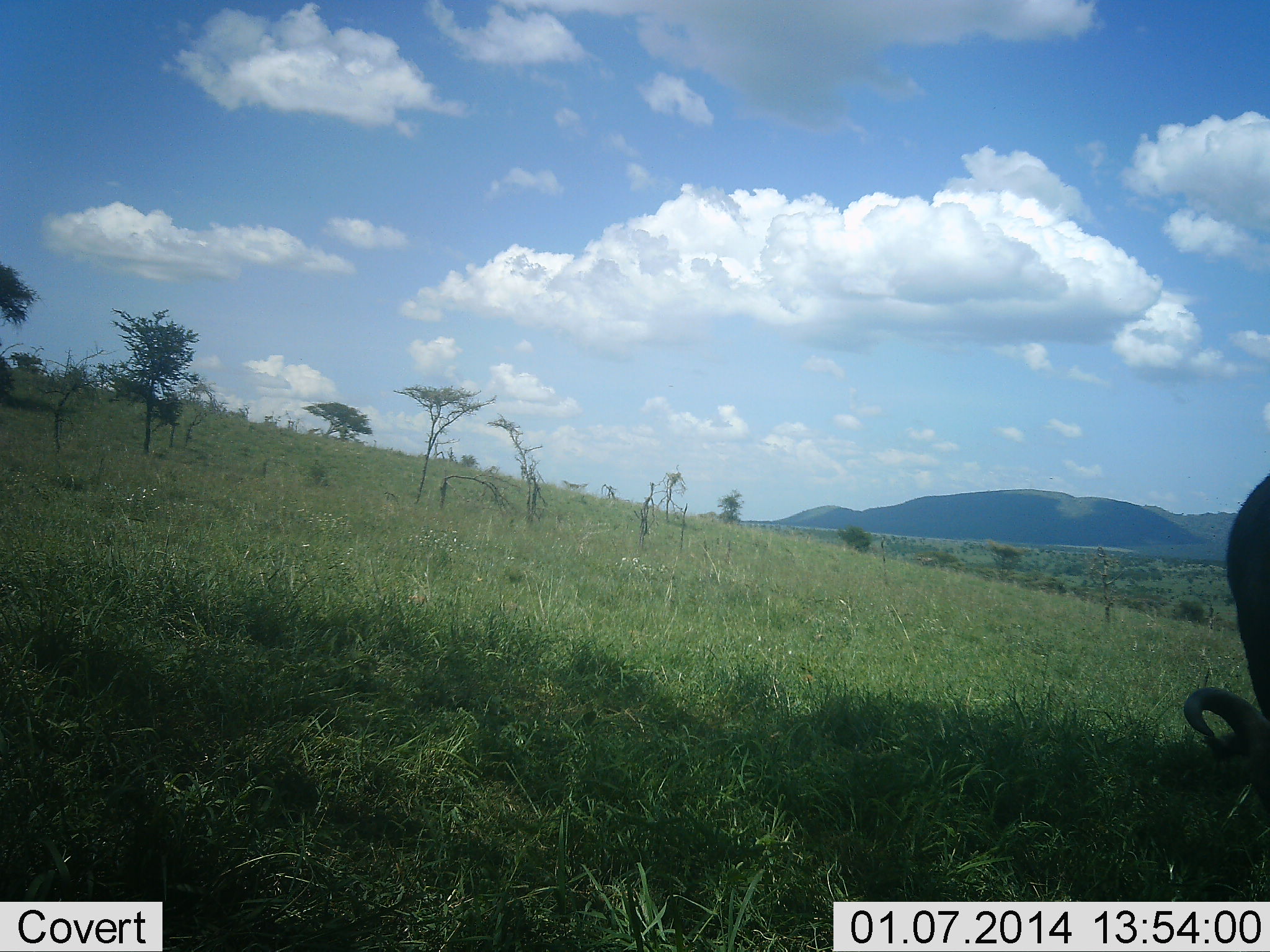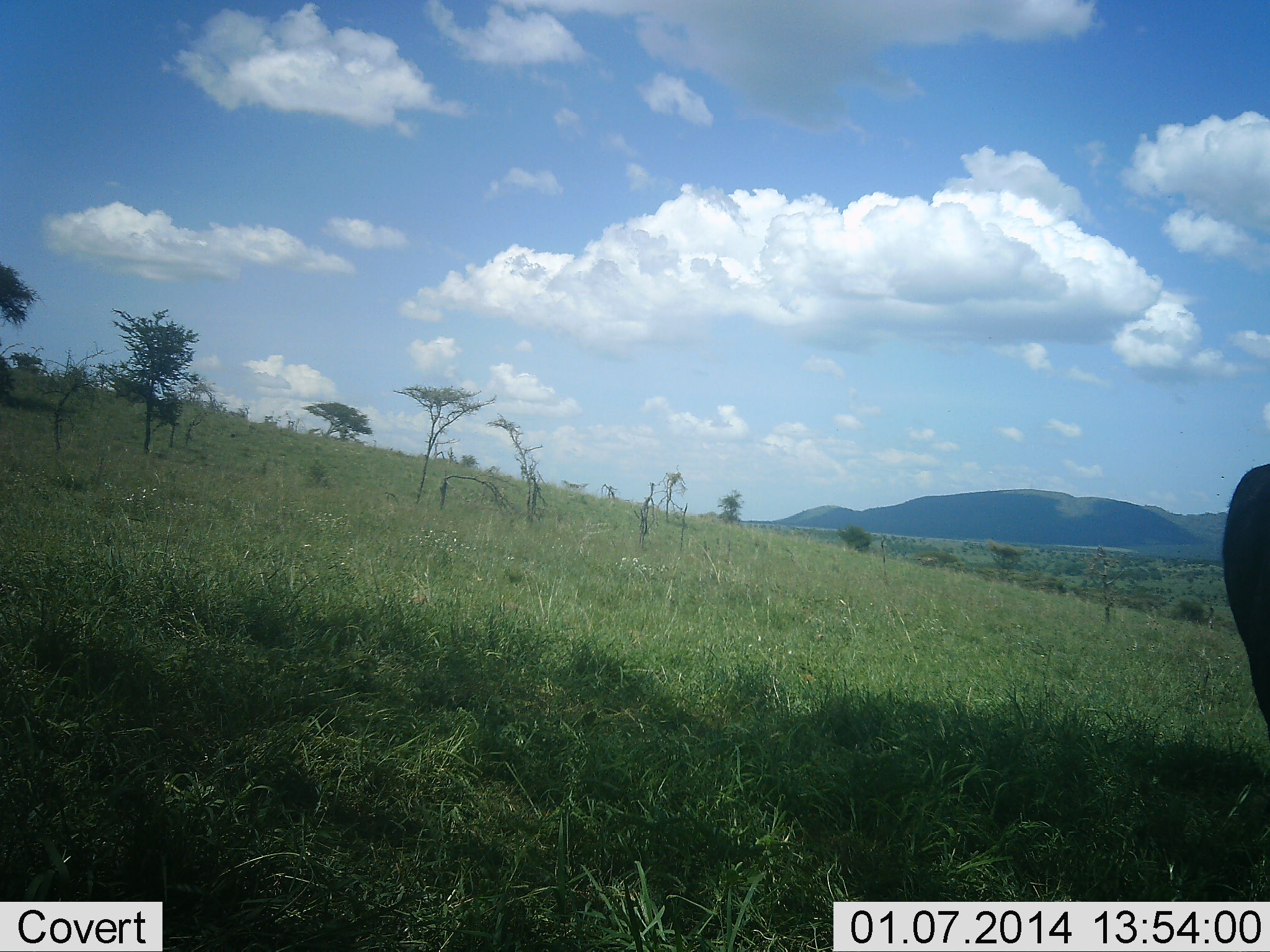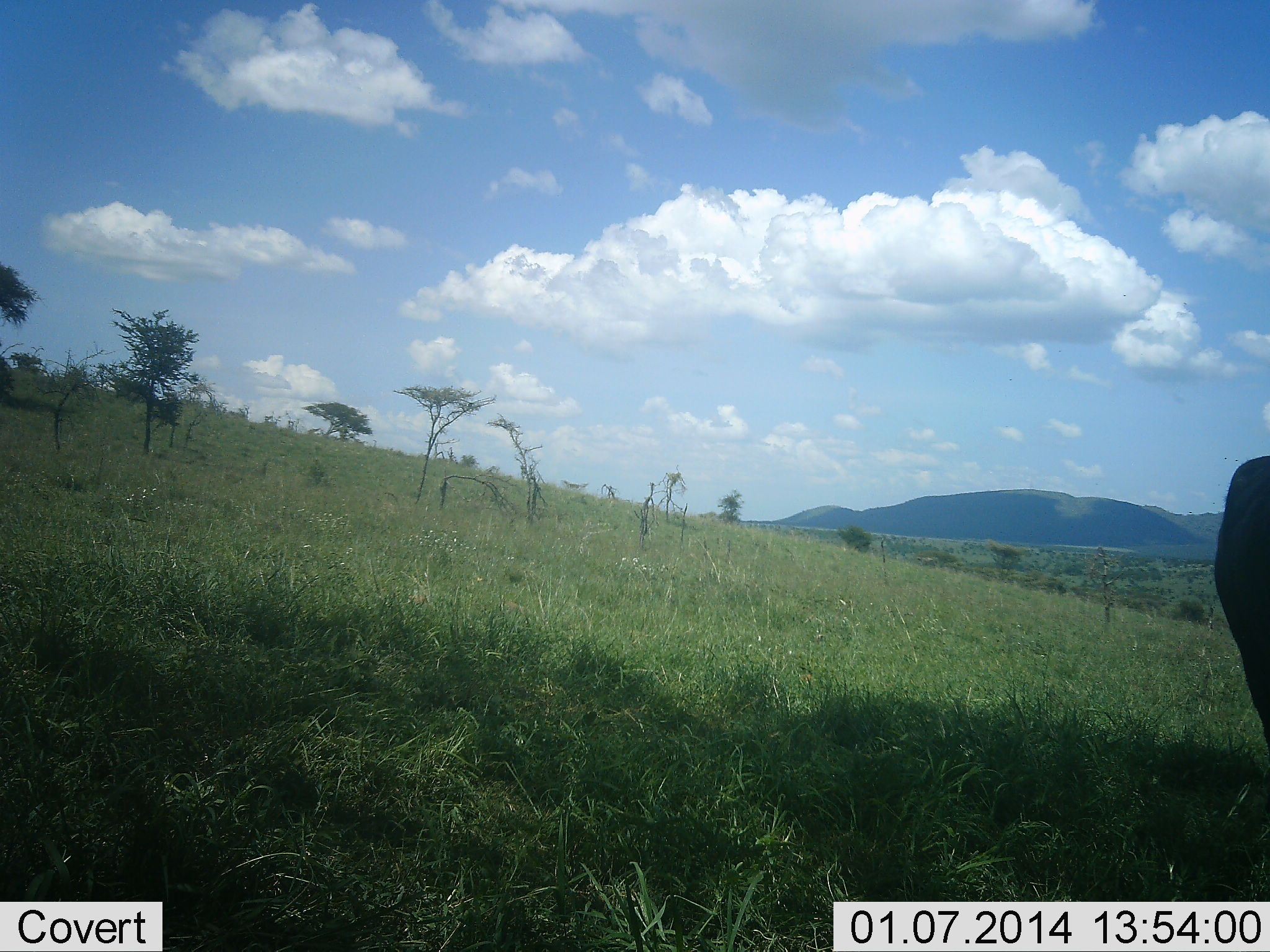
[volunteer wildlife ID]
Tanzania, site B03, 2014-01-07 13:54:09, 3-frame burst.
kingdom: Animalia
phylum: Chordata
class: Mammalia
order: Artiodactyla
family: Bovidae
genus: Connochaetes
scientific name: Connochaetes taurinus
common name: blue wildebeest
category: wildebeest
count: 1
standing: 30%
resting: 0%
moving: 0%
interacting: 0%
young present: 0%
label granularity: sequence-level